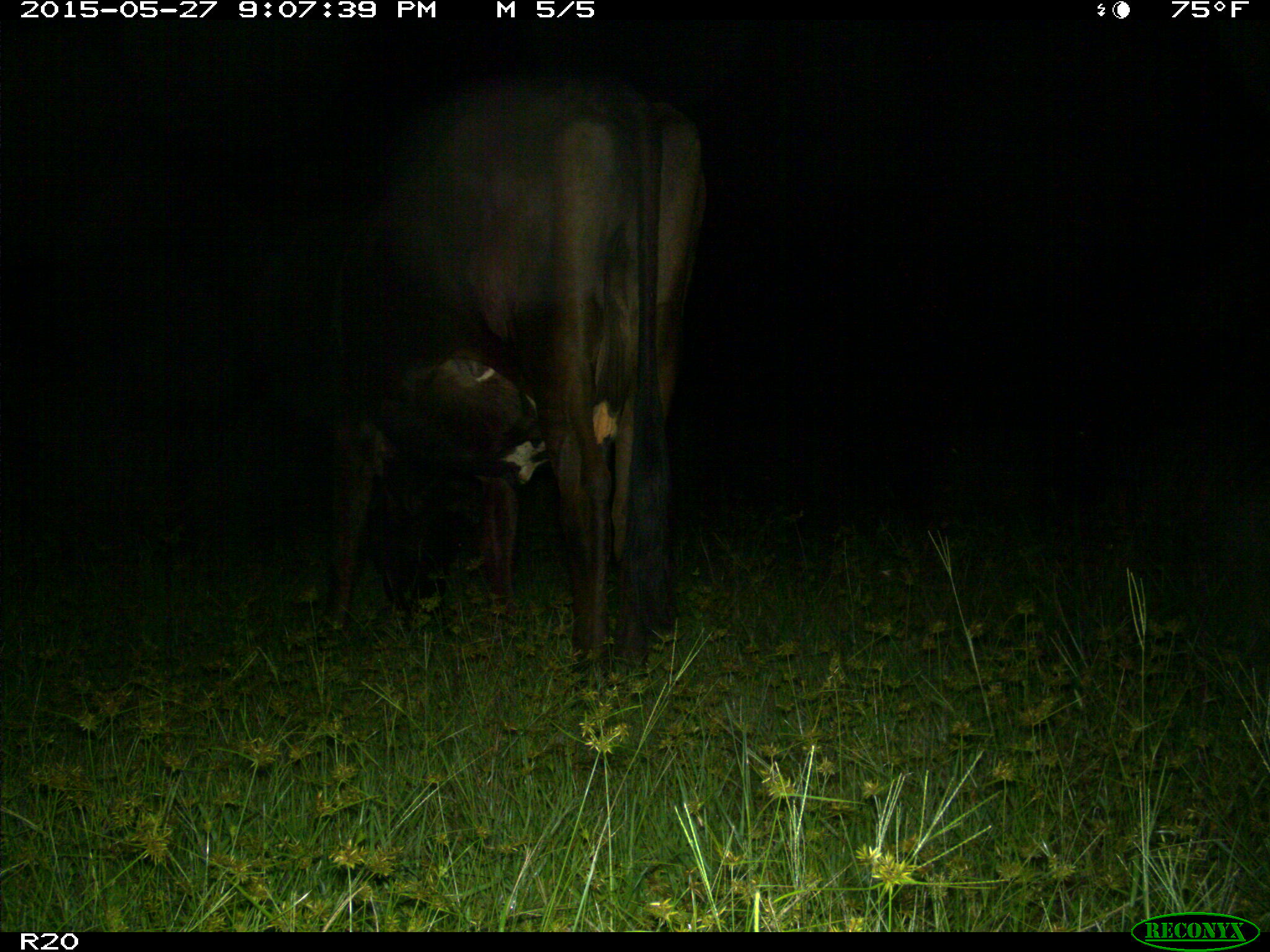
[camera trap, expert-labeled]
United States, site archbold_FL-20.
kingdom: Animalia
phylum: Chordata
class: Mammalia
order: Artiodactyla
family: Bovidae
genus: Bos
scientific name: Bos taurus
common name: domestic cow